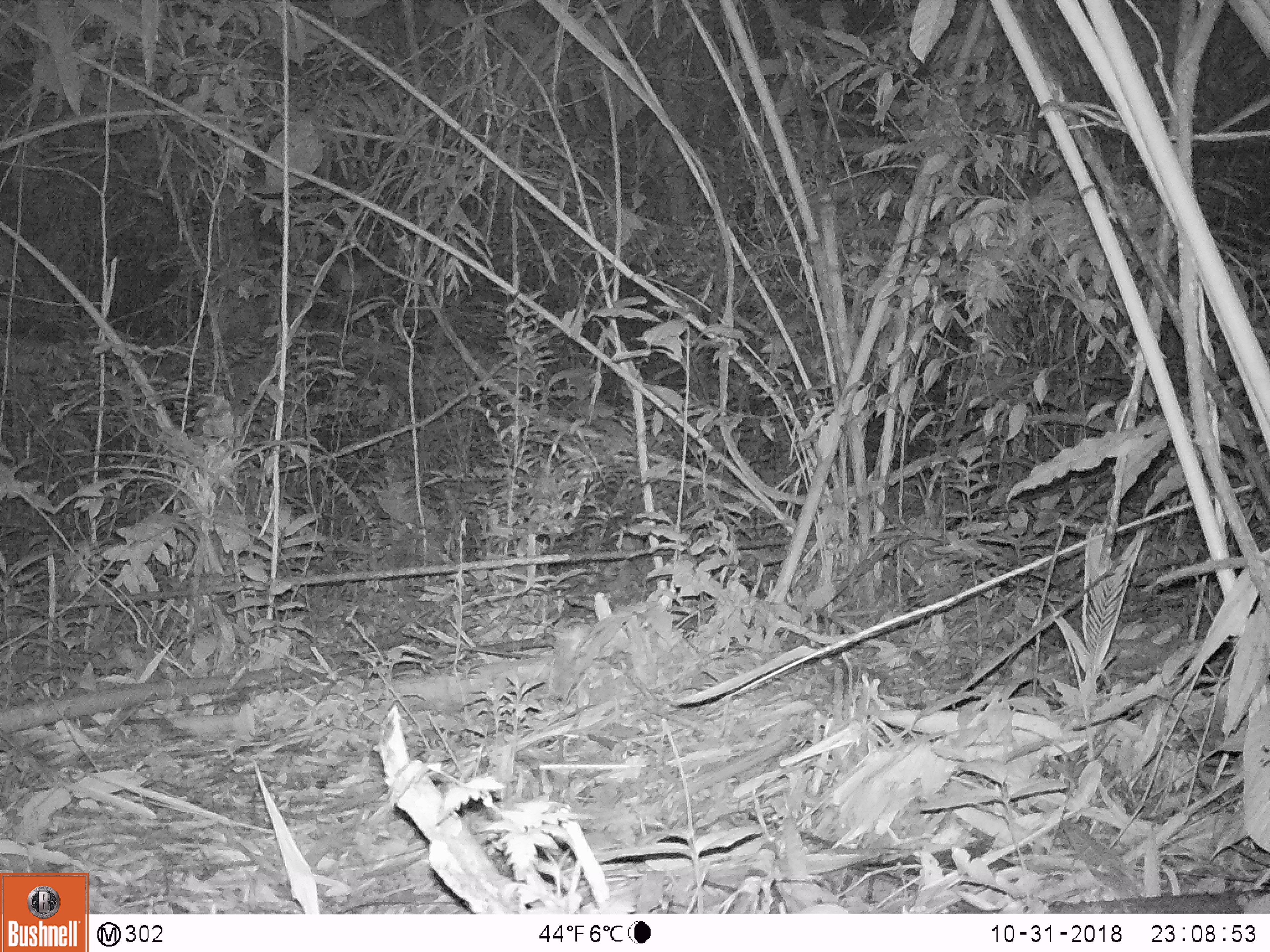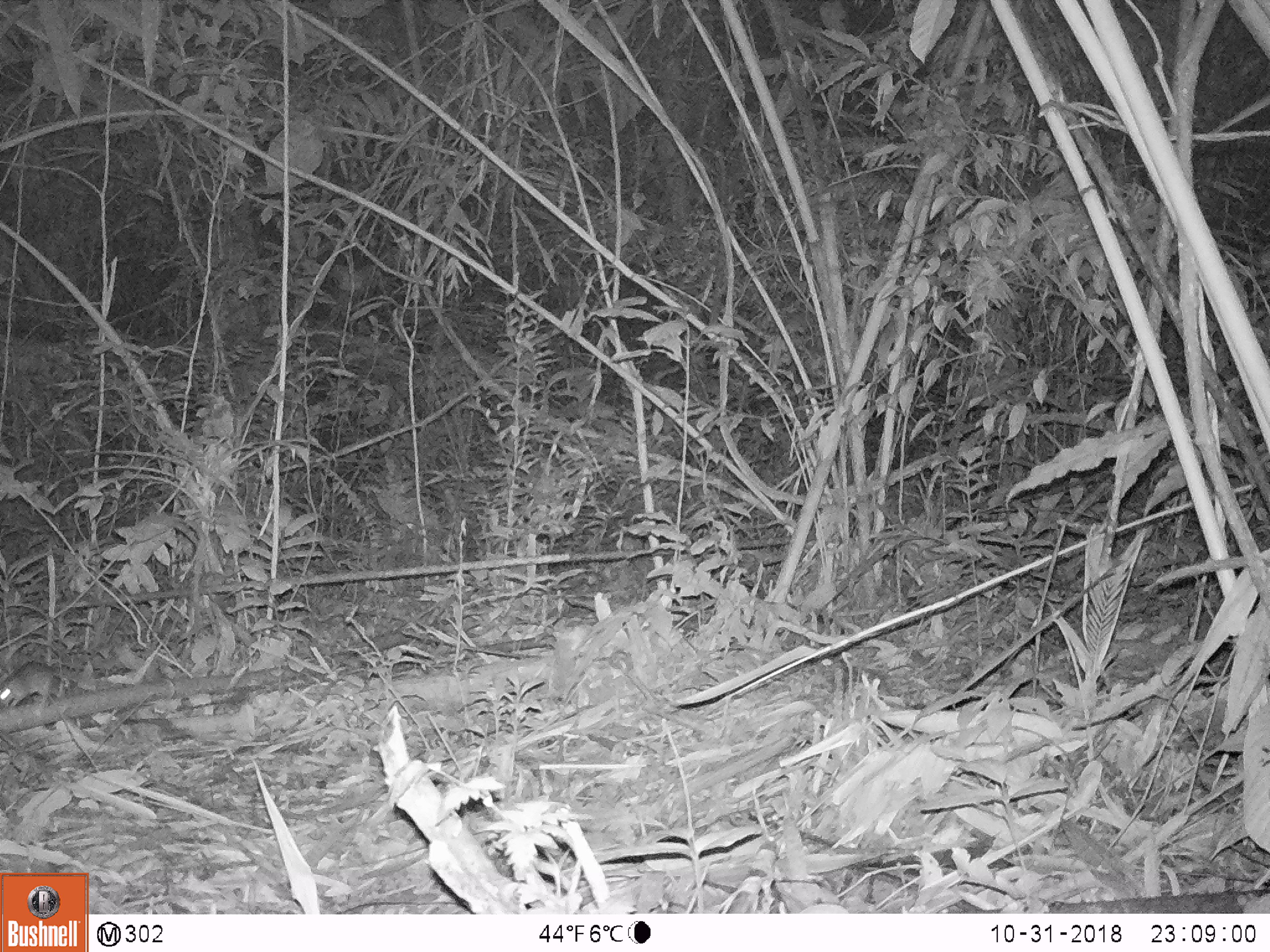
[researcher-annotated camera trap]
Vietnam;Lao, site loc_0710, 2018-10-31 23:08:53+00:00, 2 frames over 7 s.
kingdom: Animalia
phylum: Chordata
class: Mammalia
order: Rodentia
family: Muridae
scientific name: Muridae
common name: old-world mice and rats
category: unidentified murid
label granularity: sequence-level